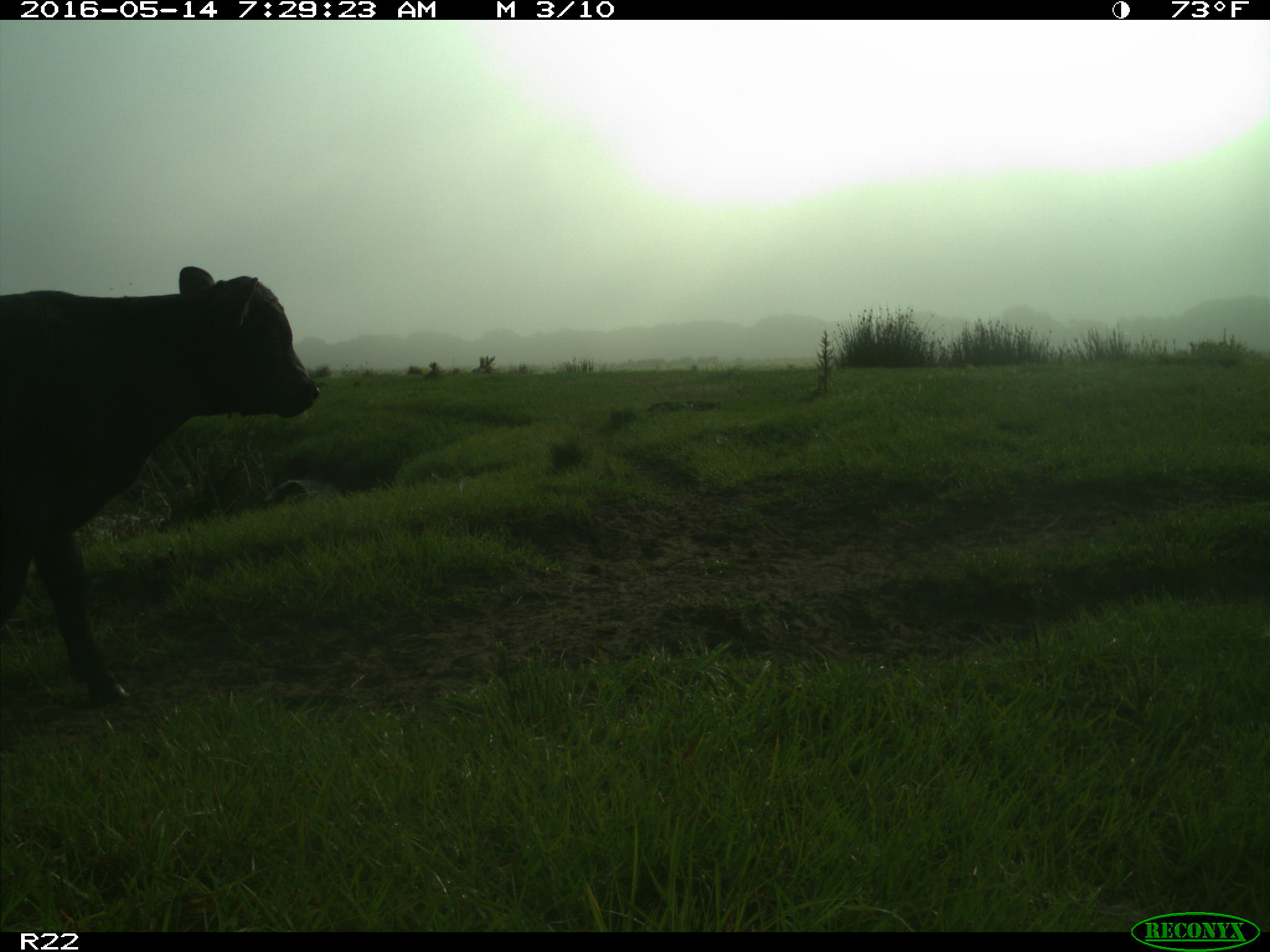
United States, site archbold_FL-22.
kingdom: Animalia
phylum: Chordata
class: Mammalia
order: Artiodactyla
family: Bovidae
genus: Bos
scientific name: Bos taurus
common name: domestic cow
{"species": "Bos taurus (domestic cow)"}